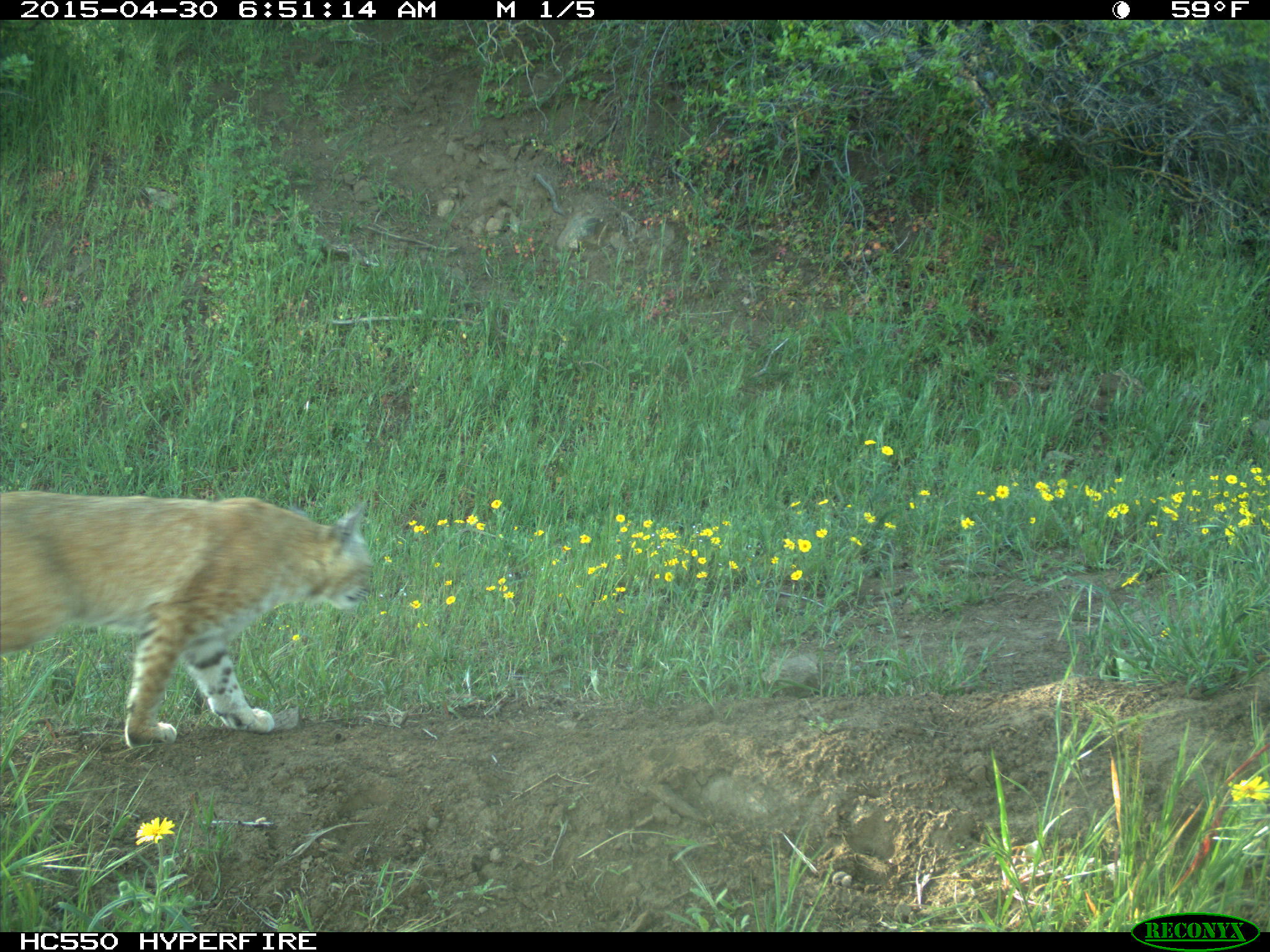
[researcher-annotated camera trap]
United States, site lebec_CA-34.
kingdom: Animalia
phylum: Chordata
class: Mammalia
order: Carnivora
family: Felidae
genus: Lynx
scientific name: Lynx rufus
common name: bobcat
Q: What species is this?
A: Lynx rufus (bobcat).